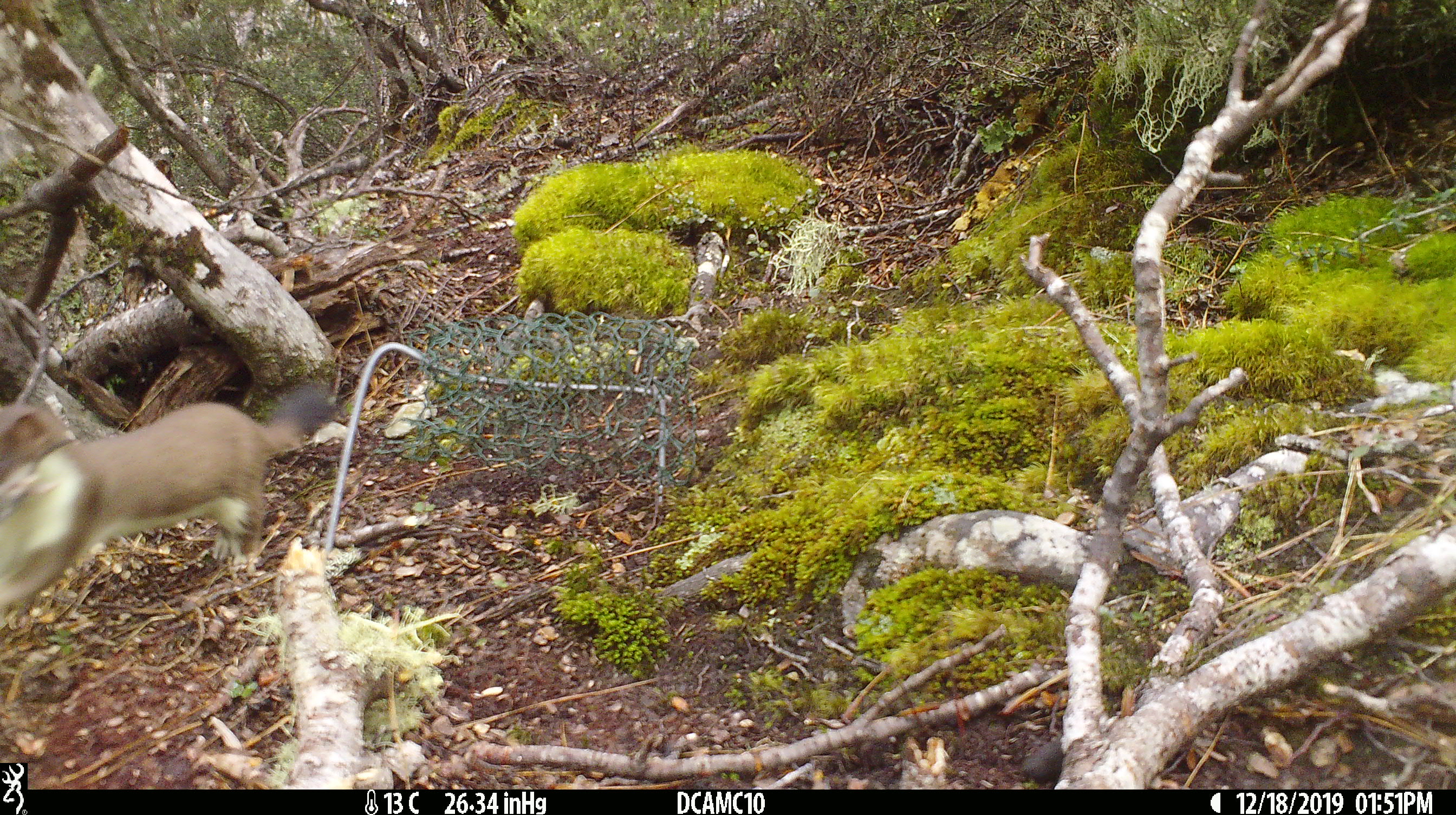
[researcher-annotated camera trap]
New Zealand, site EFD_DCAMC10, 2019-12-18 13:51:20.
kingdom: Animalia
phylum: Chordata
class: Mammalia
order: Carnivora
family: Mustelidae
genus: Mustela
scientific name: Mustela erminea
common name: stoat